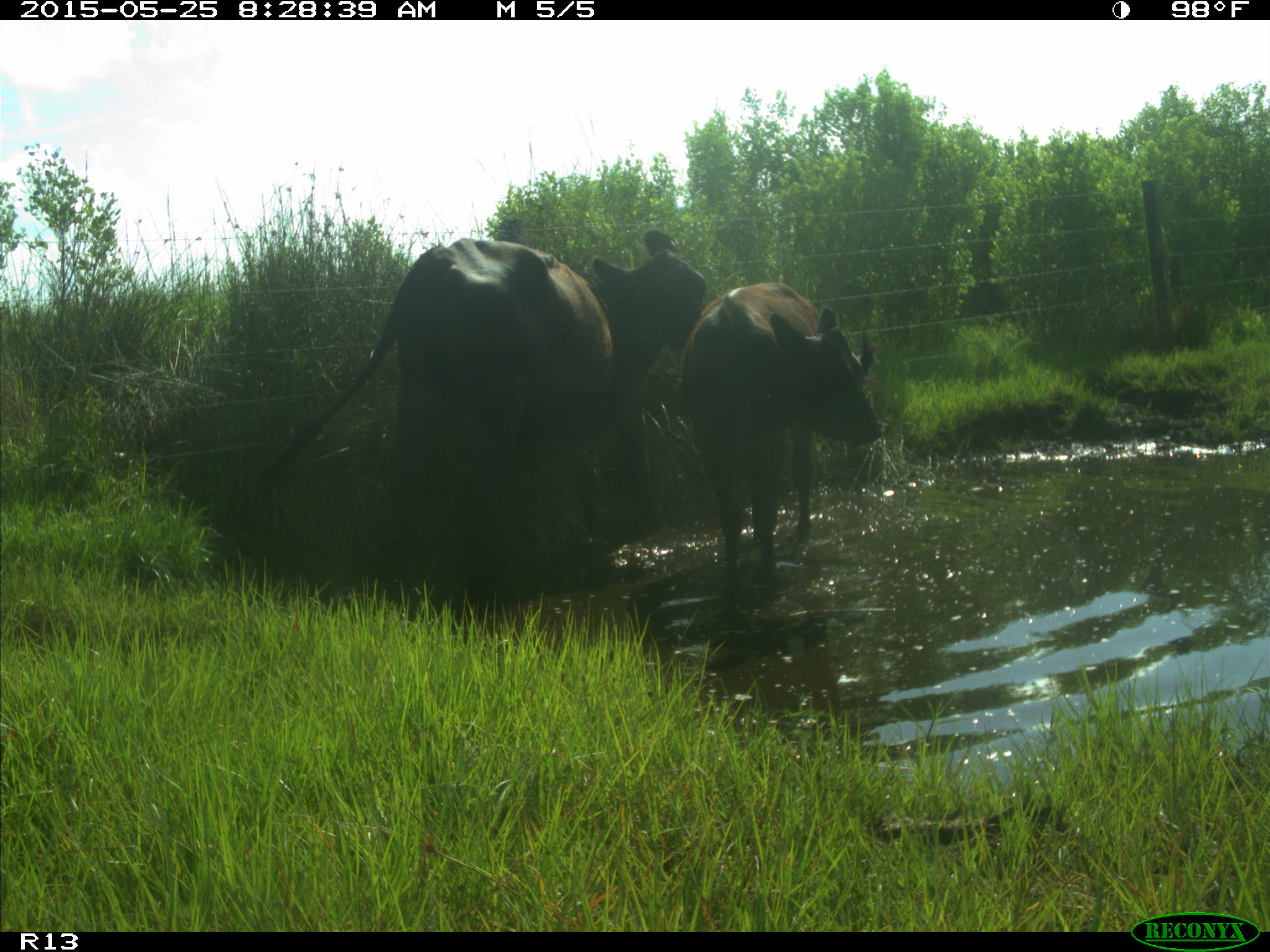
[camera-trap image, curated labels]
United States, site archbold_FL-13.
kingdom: Animalia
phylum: Chordata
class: Mammalia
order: Artiodactyla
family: Bovidae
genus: Bos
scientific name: Bos taurus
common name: domestic cow